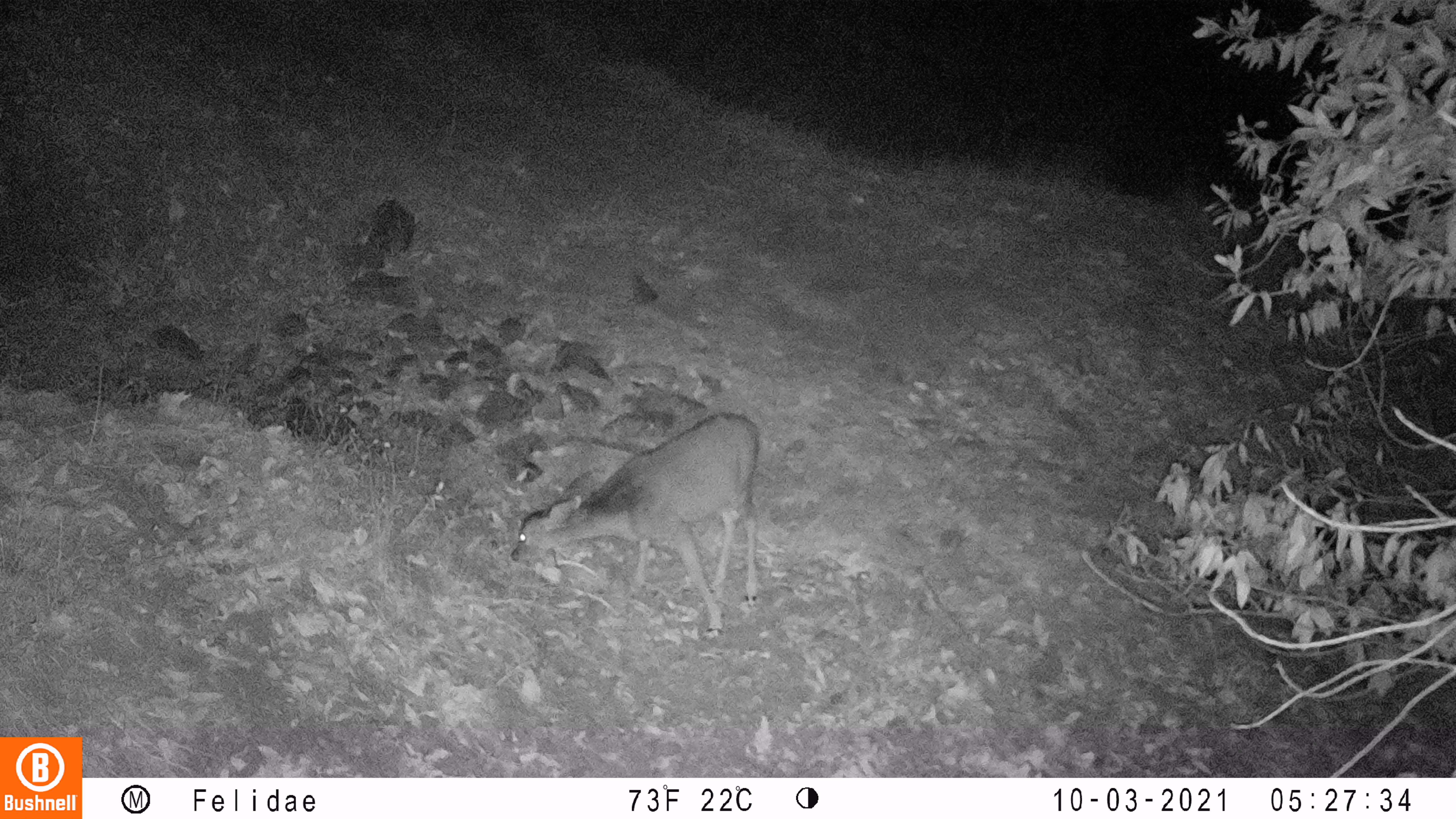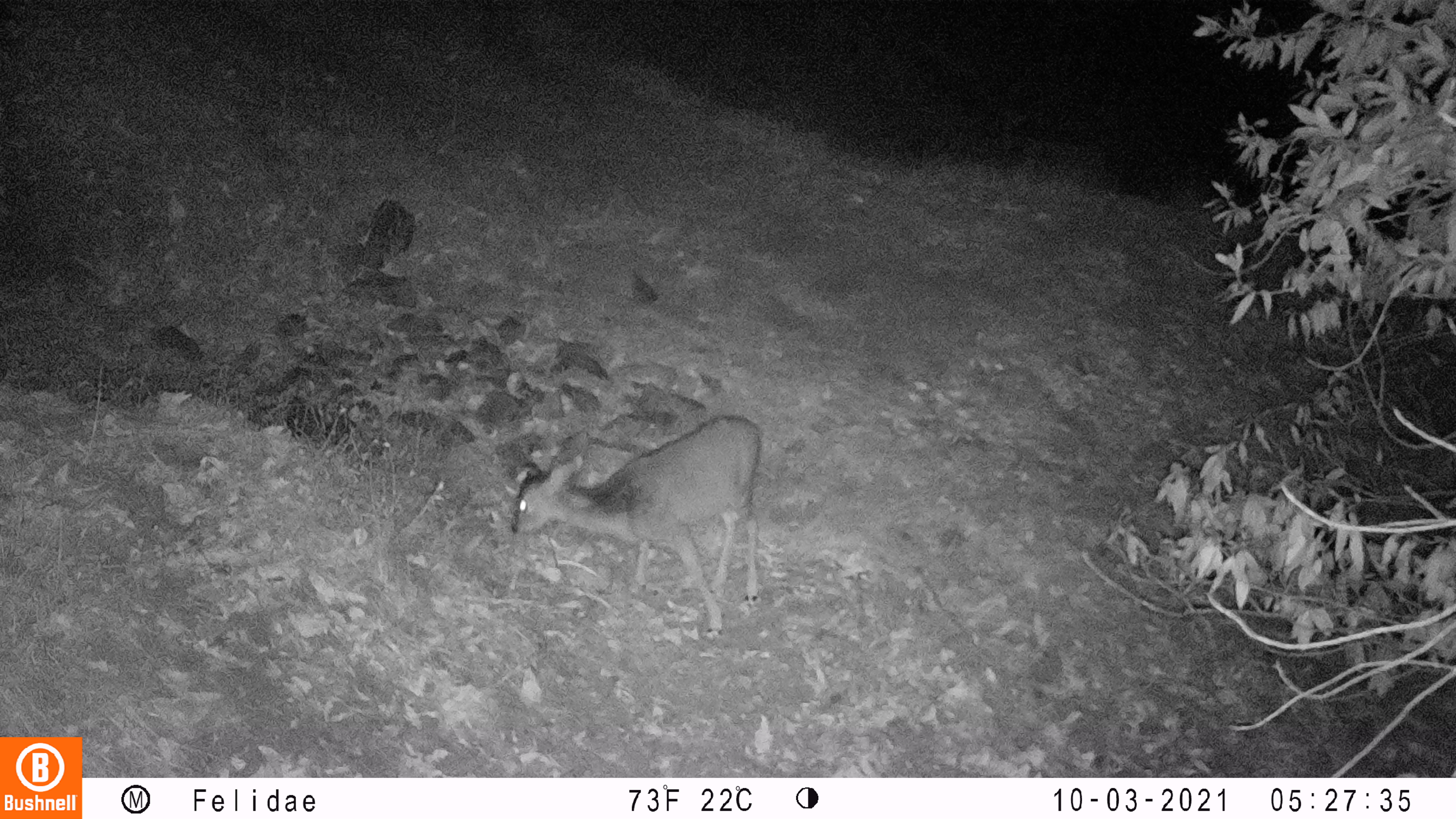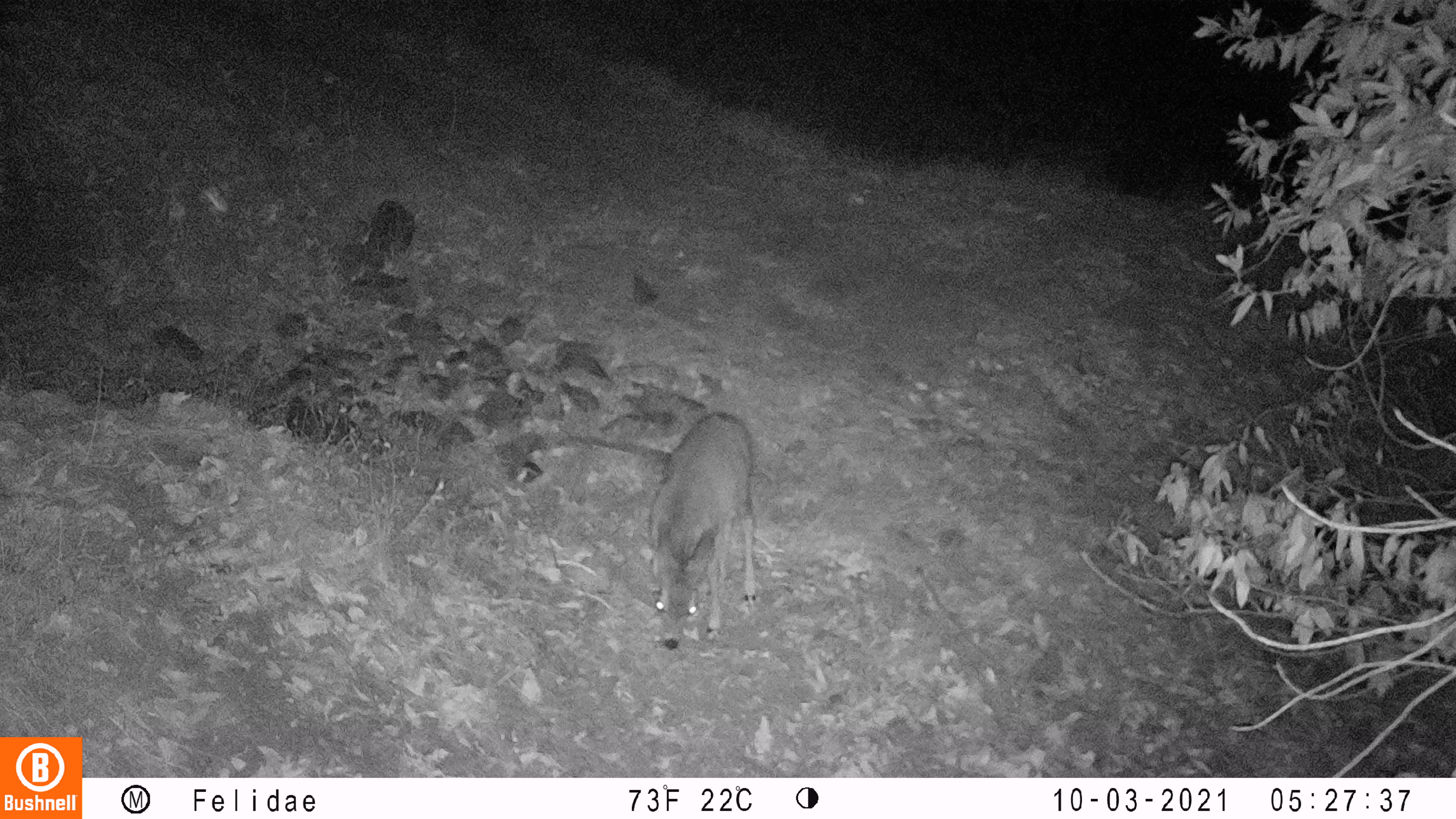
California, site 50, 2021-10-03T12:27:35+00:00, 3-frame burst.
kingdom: Animalia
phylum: Chordata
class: Mammalia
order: Artiodactyla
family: Cervidae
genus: Odocoileus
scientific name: Odocoileus hemionus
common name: mule deer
Mule deer (Odocoileus hemionus).